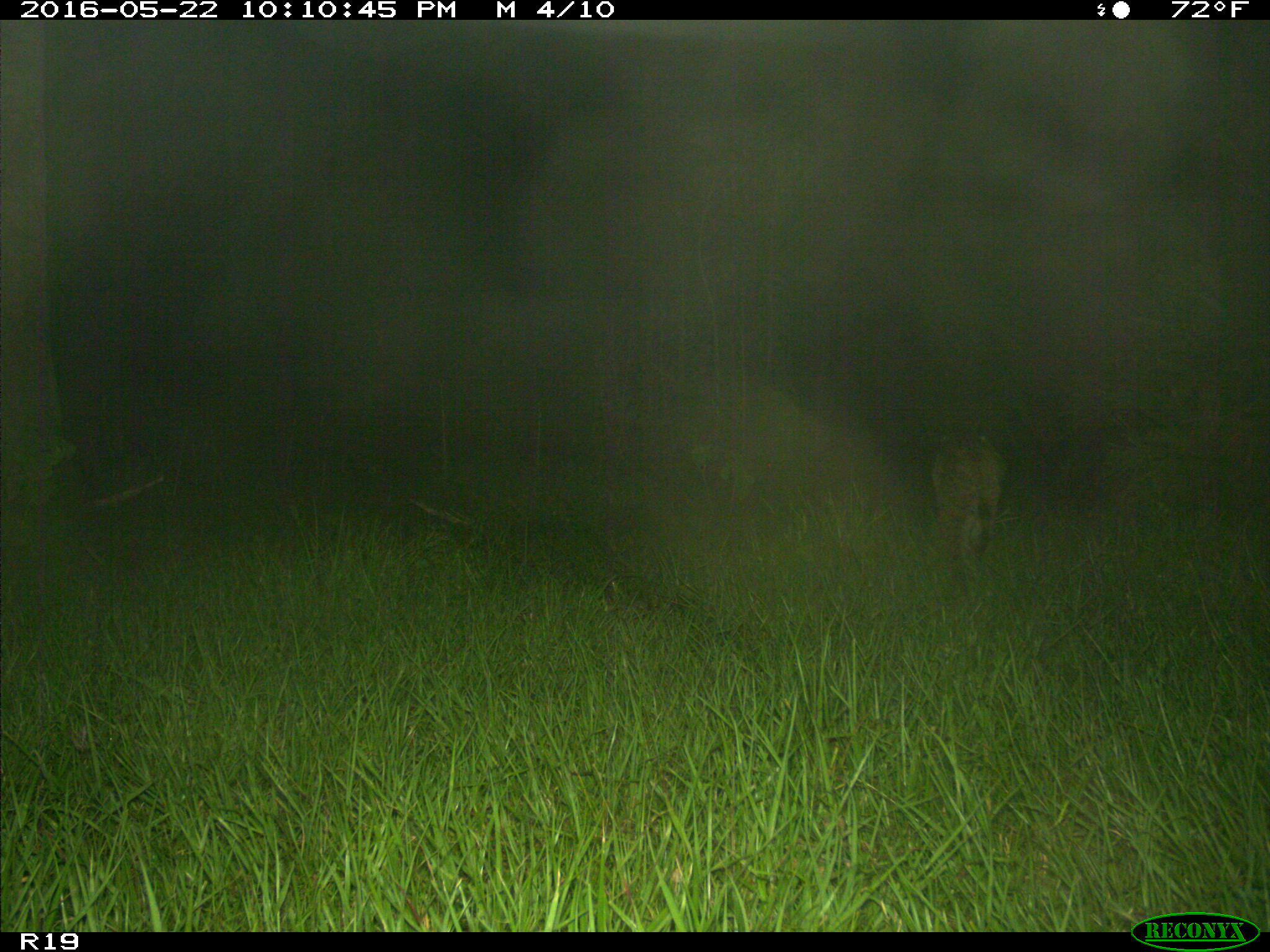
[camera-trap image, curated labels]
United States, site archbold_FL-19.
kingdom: Animalia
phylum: Chordata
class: Mammalia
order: Carnivora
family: Felidae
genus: Lynx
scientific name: Lynx rufus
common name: bobcat